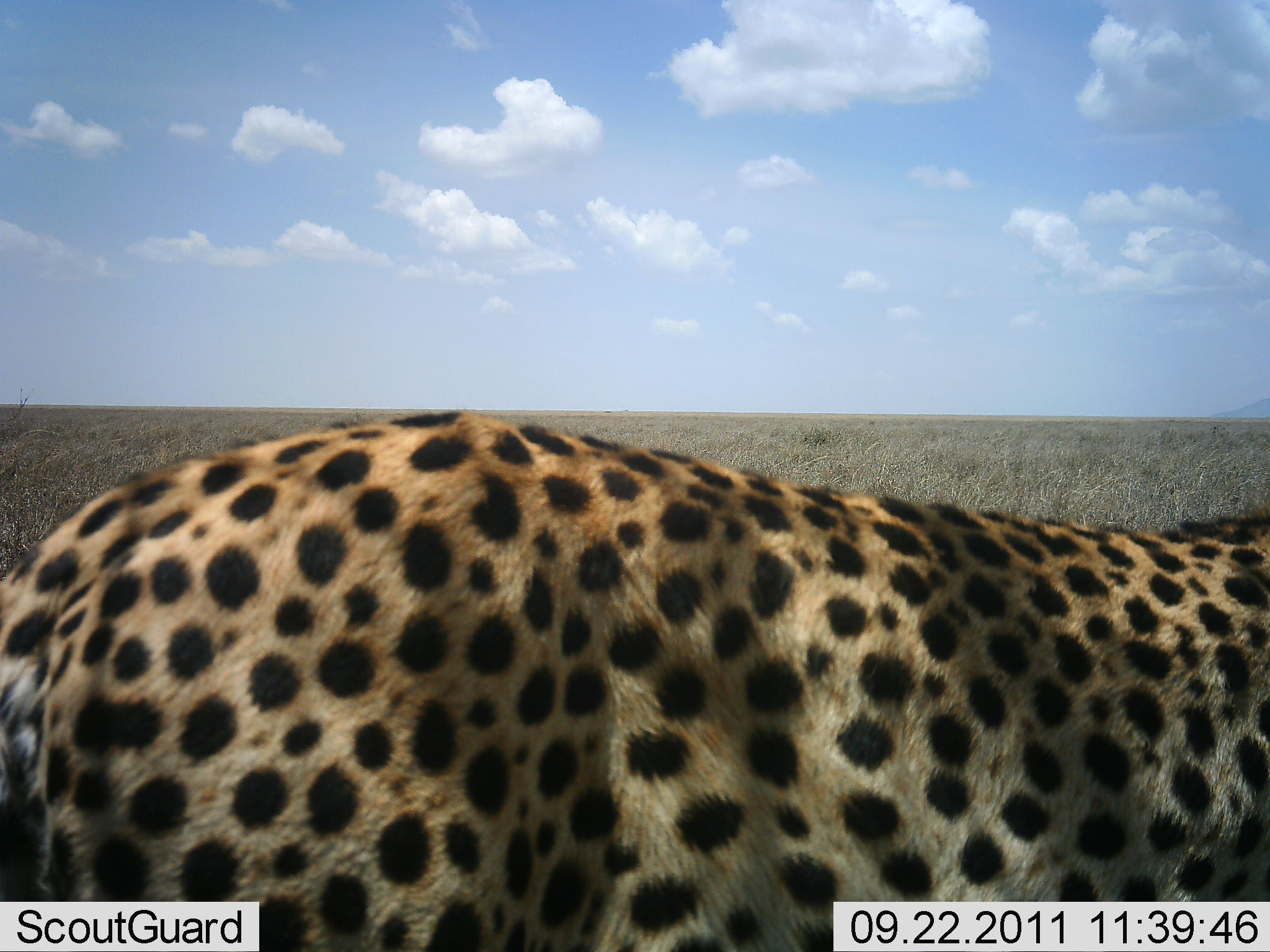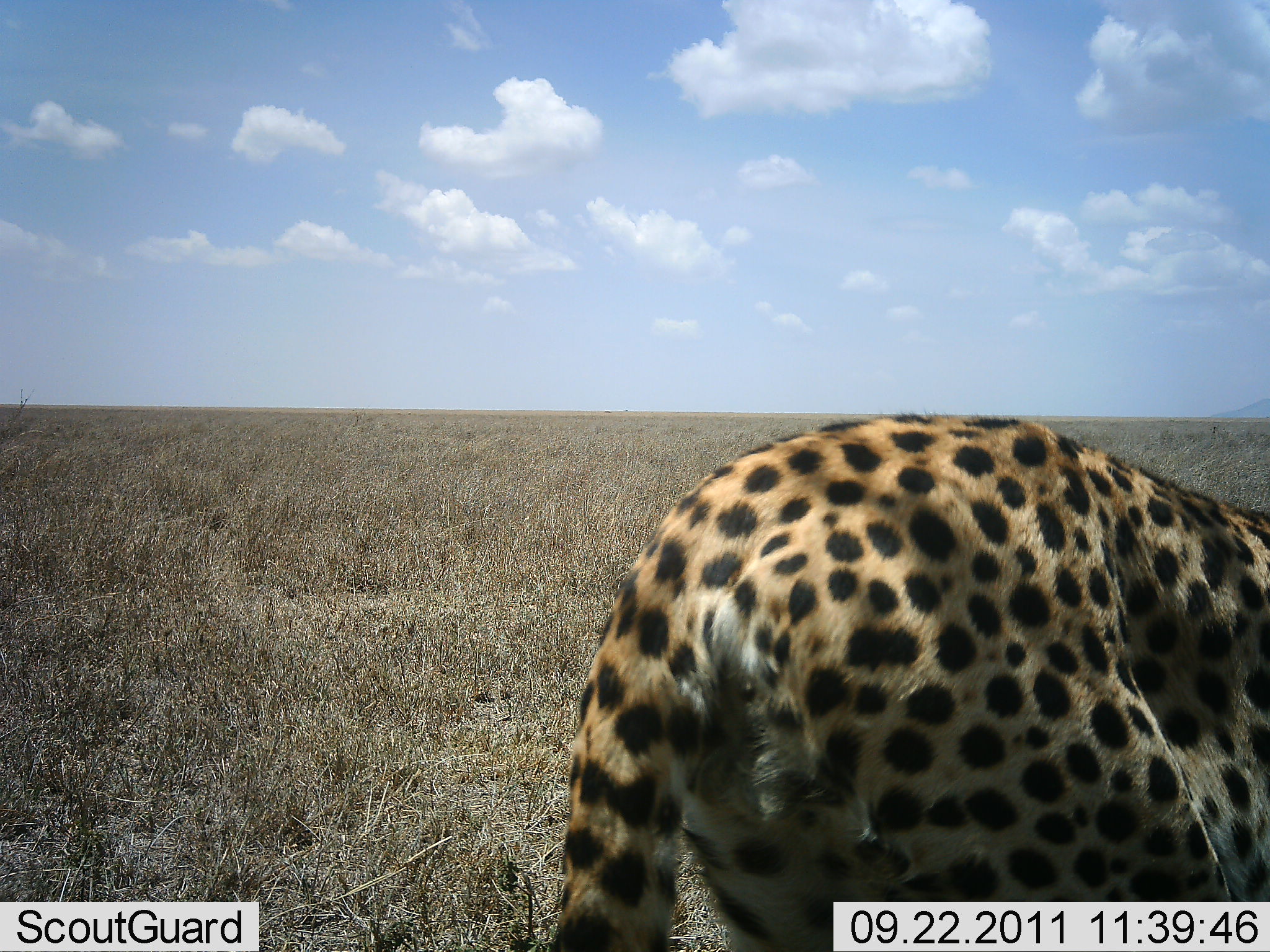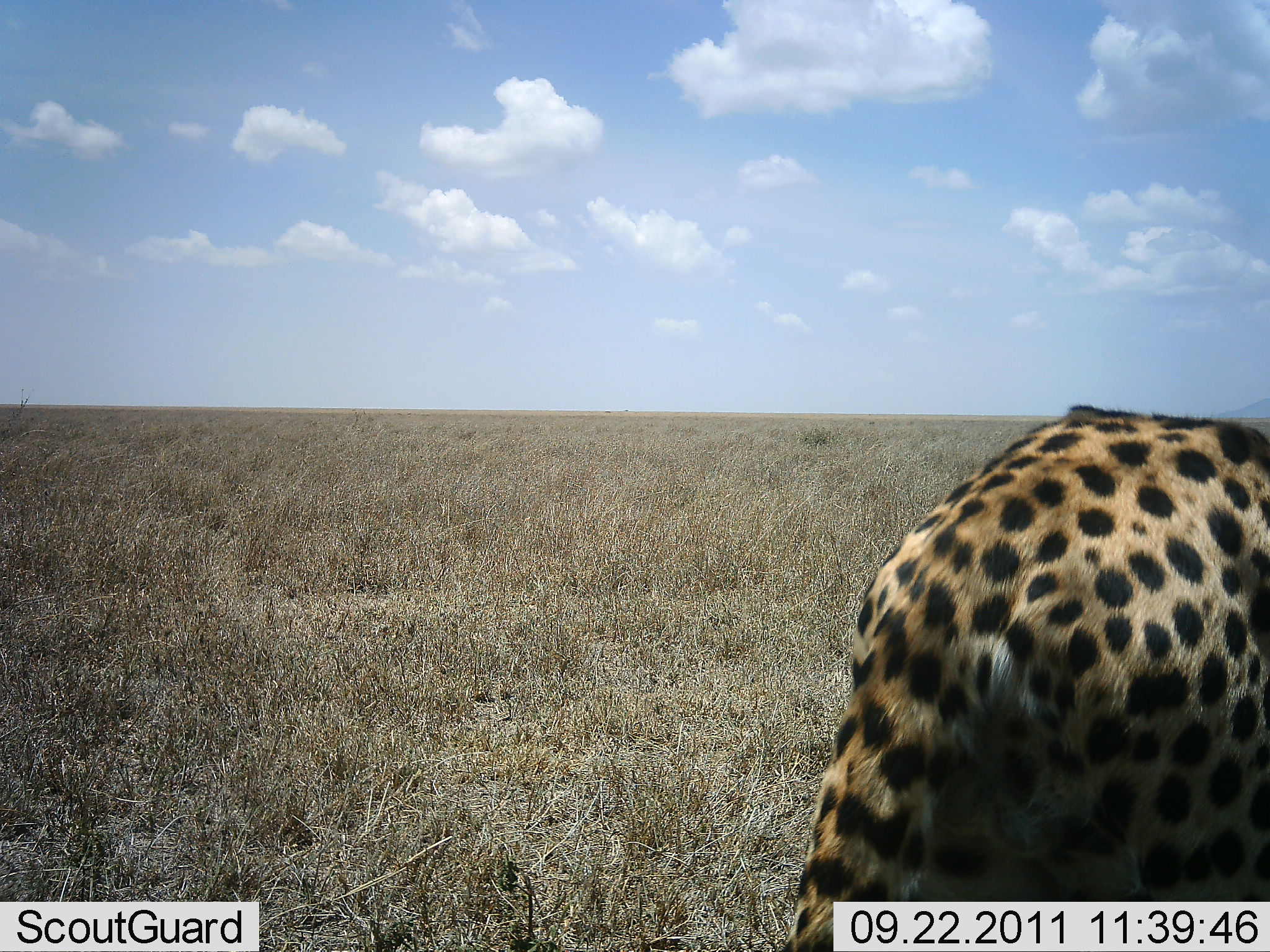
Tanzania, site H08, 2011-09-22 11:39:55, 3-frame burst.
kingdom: Animalia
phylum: Chordata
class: Mammalia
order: Carnivora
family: Felidae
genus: Acinonyx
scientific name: Acinonyx jubatus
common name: cheetah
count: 1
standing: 17%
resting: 0%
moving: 83%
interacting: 0%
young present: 0%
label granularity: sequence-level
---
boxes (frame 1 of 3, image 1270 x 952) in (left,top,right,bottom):
animal: (1,410,1270,951)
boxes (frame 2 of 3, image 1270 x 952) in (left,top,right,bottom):
animal: (553,412,1269,952)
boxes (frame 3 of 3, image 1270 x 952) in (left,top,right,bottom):
animal: (789,405,1270,952)